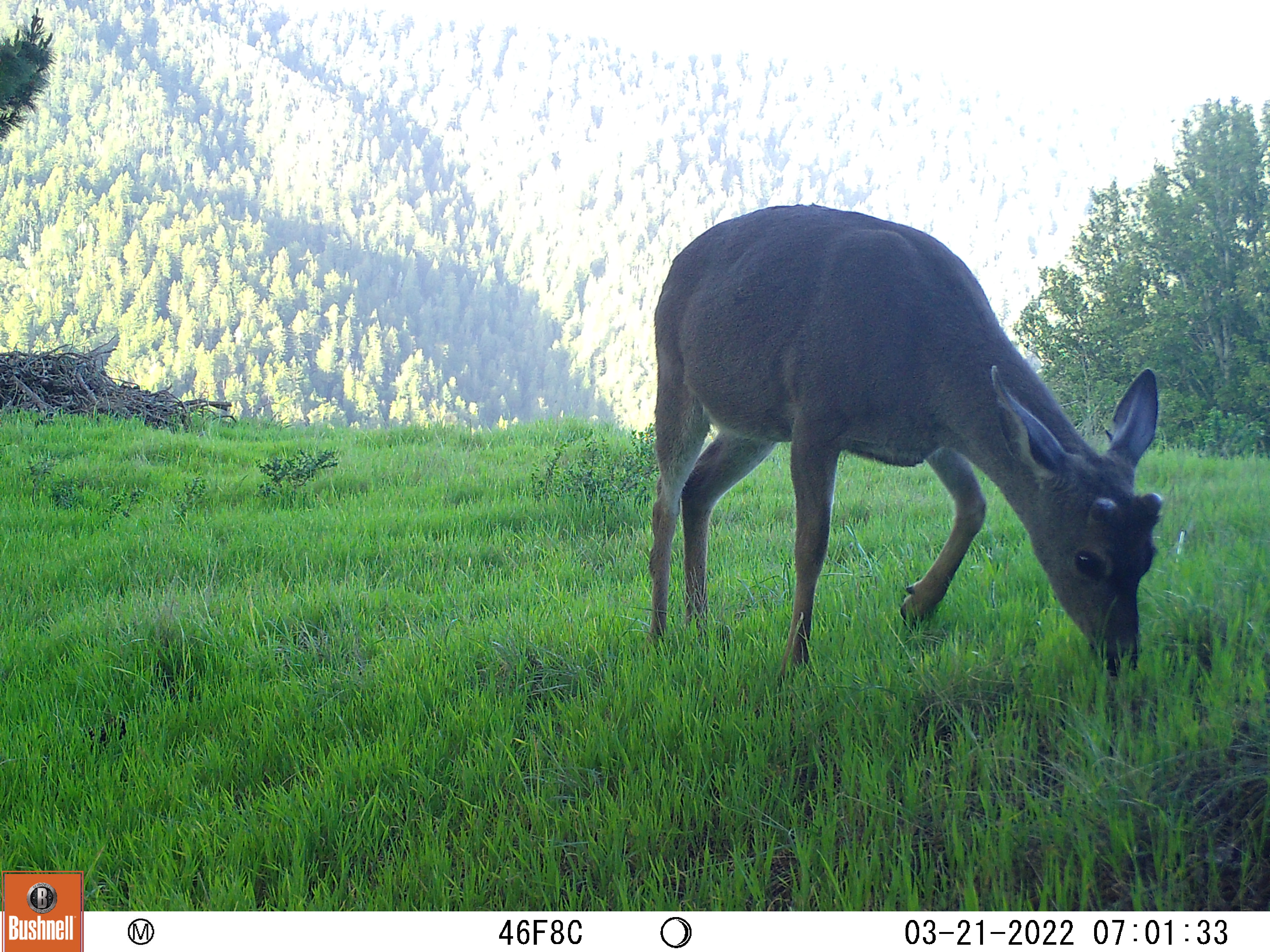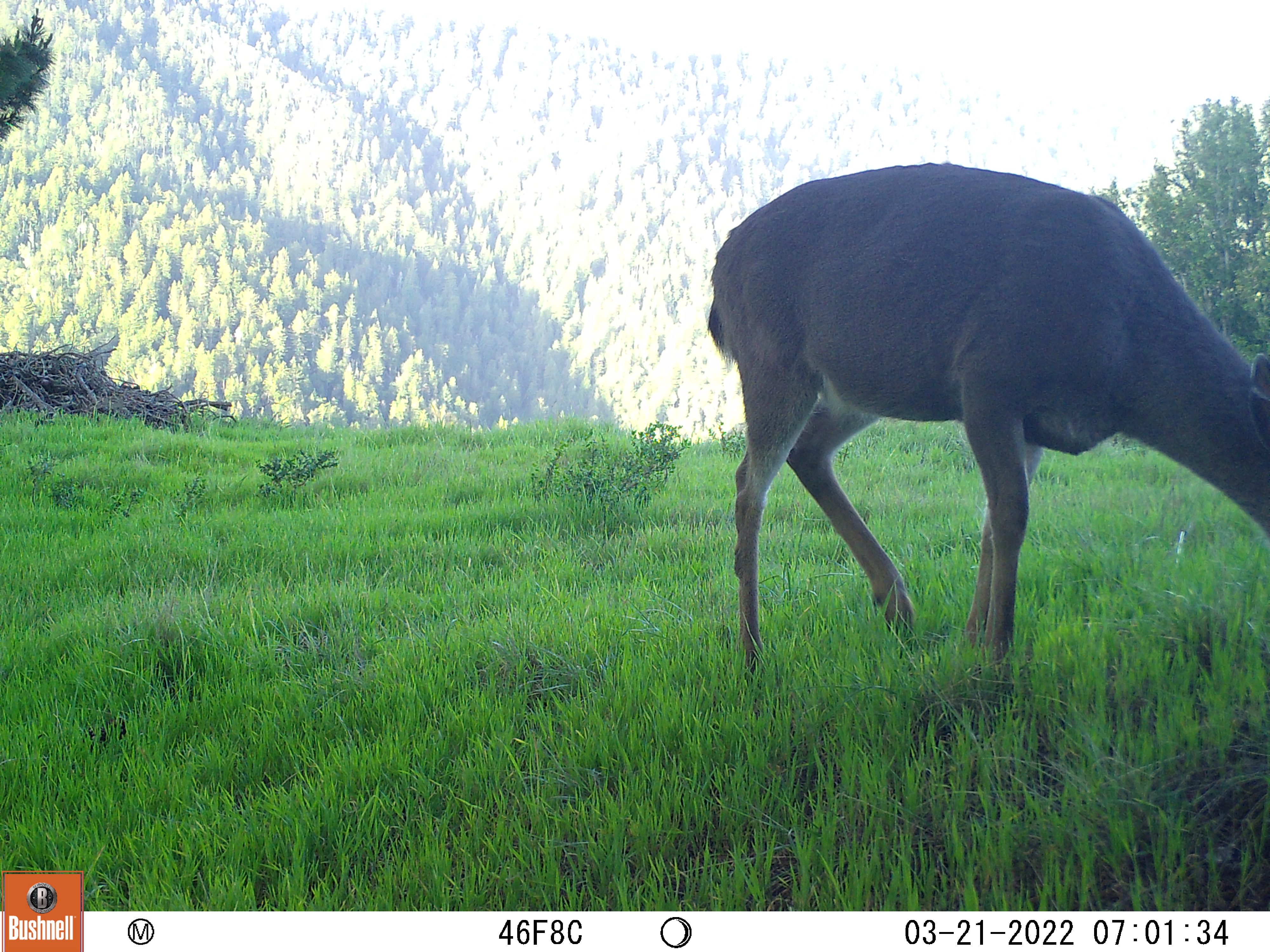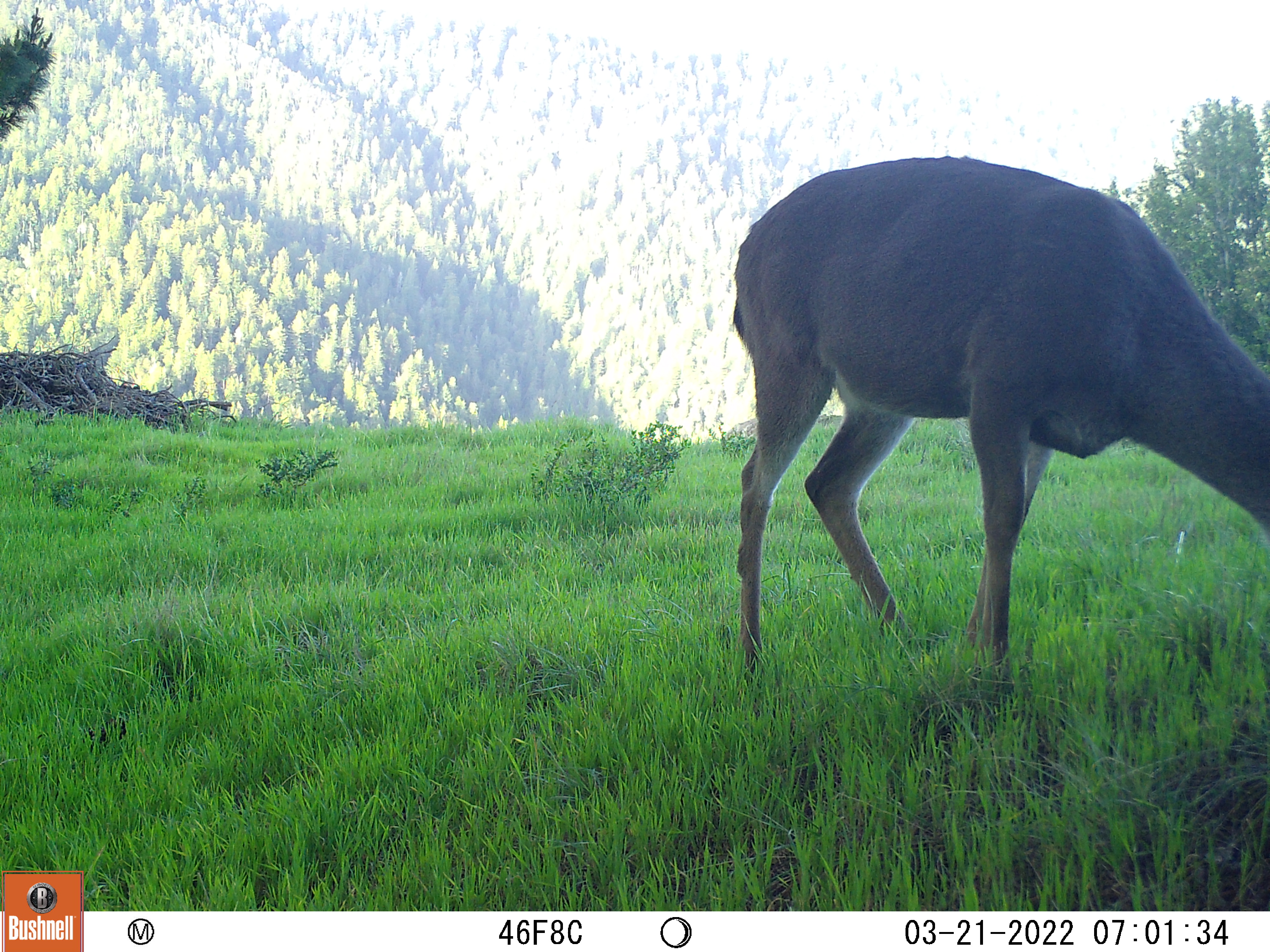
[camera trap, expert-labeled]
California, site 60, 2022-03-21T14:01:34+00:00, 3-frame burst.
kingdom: Animalia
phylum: Chordata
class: Mammalia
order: Artiodactyla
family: Cervidae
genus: Odocoileus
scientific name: Odocoileus hemionus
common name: mule deer